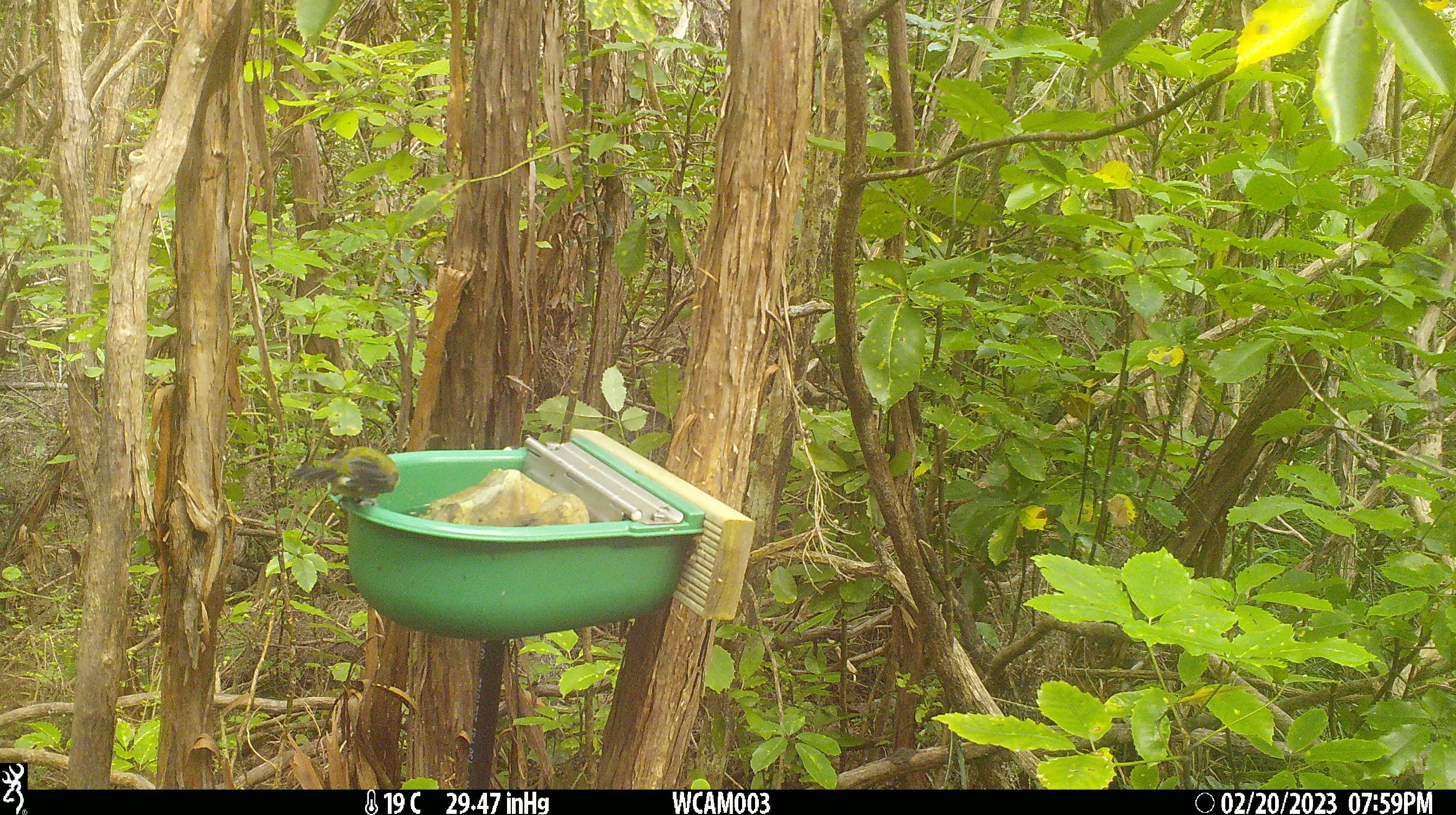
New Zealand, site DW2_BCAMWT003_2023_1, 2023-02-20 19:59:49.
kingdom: Animalia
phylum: Chordata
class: Aves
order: Passeriformes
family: Meliphagidae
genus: Anthornis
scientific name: Anthornis melanura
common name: new zealand bellbird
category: bellbird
Bellbird (new zealand bellbird) (Anthornis melanura).